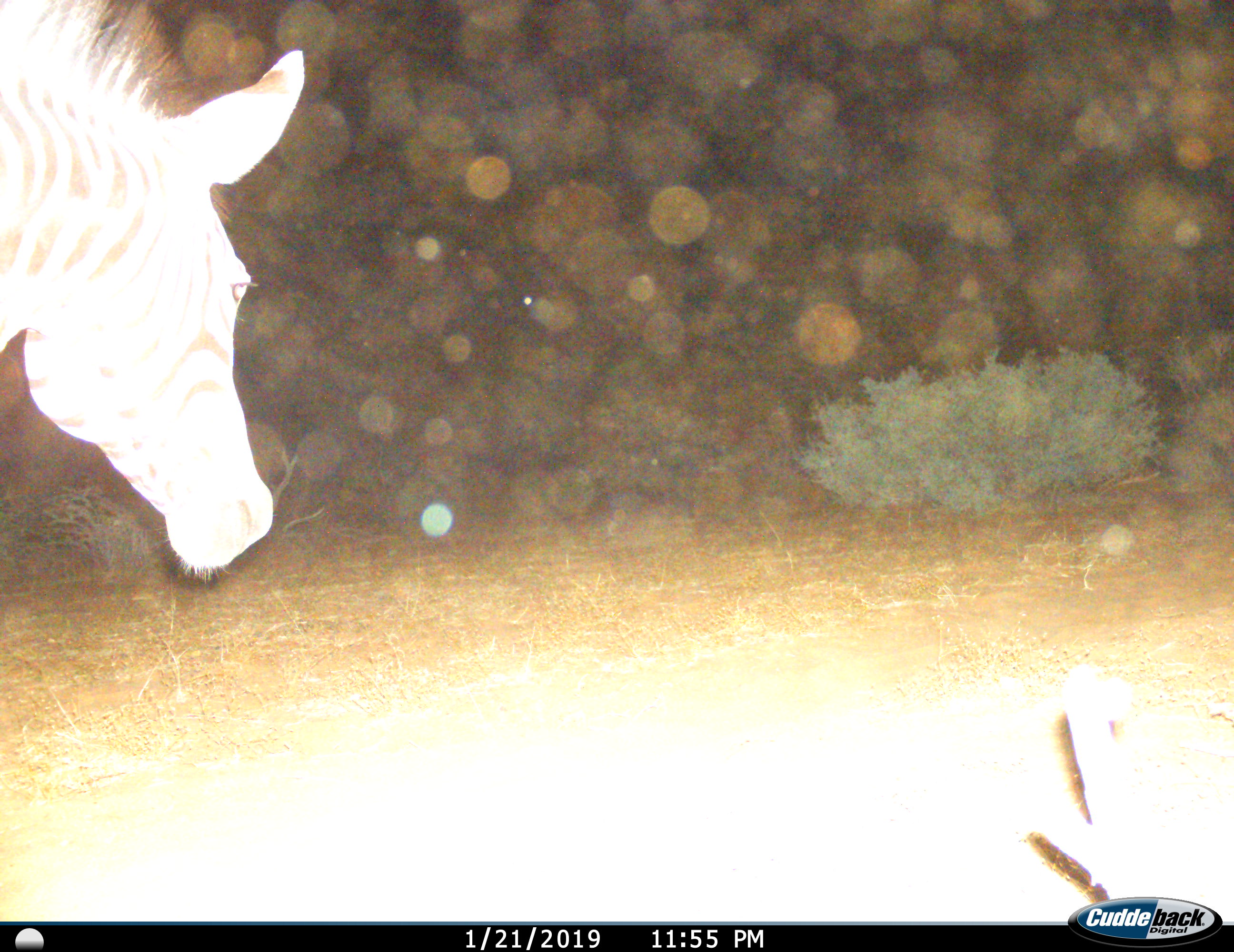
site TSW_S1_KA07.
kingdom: Animalia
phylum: Chordata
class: Mammalia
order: Perissodactyla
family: Equidae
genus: Equus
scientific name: Equus quagga burchellii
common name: burchell's zebra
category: zebraburchells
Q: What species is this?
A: Zebraburchells (burchell's zebra) (Equus quagga burchellii).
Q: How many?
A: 1.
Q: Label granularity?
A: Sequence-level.